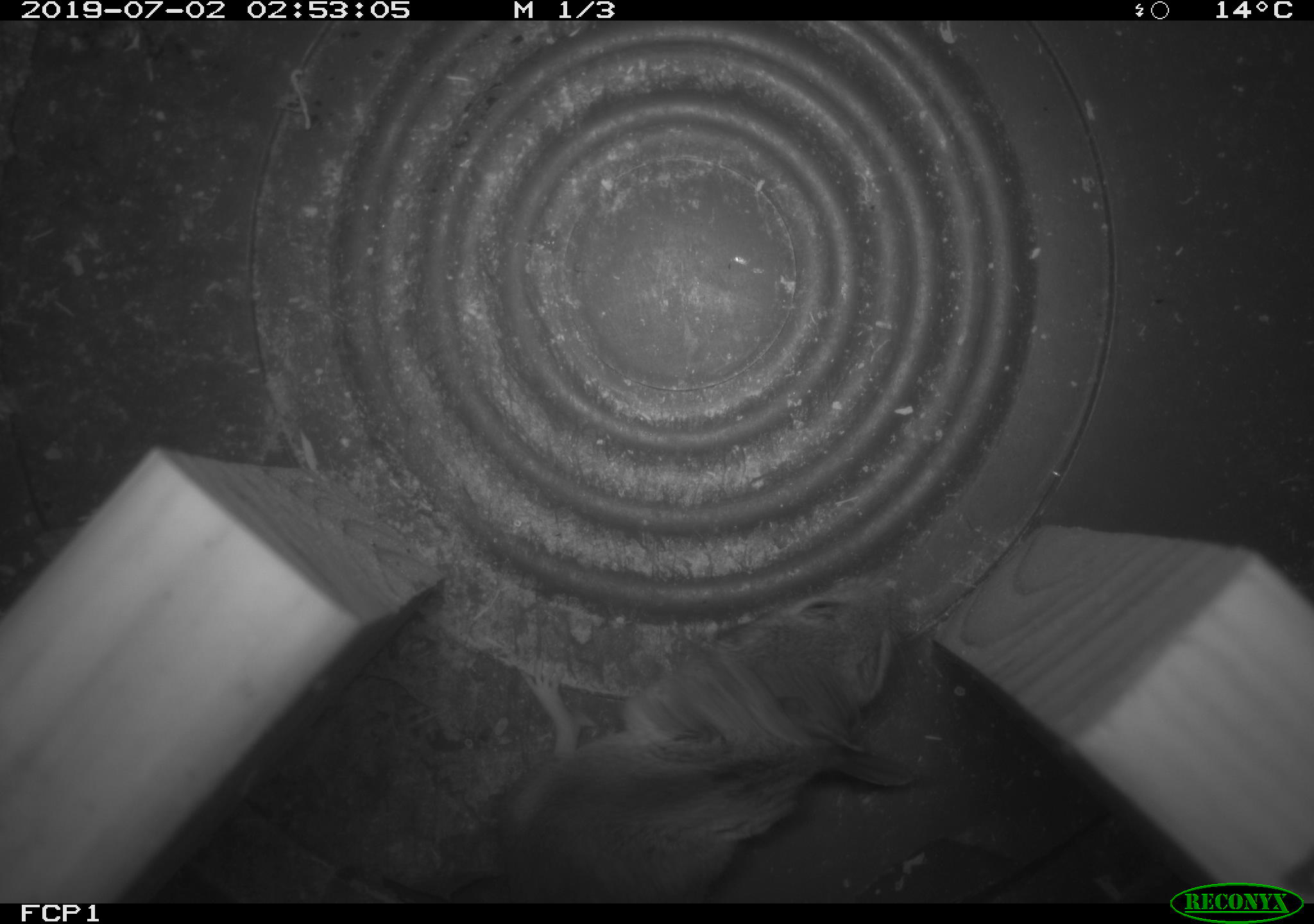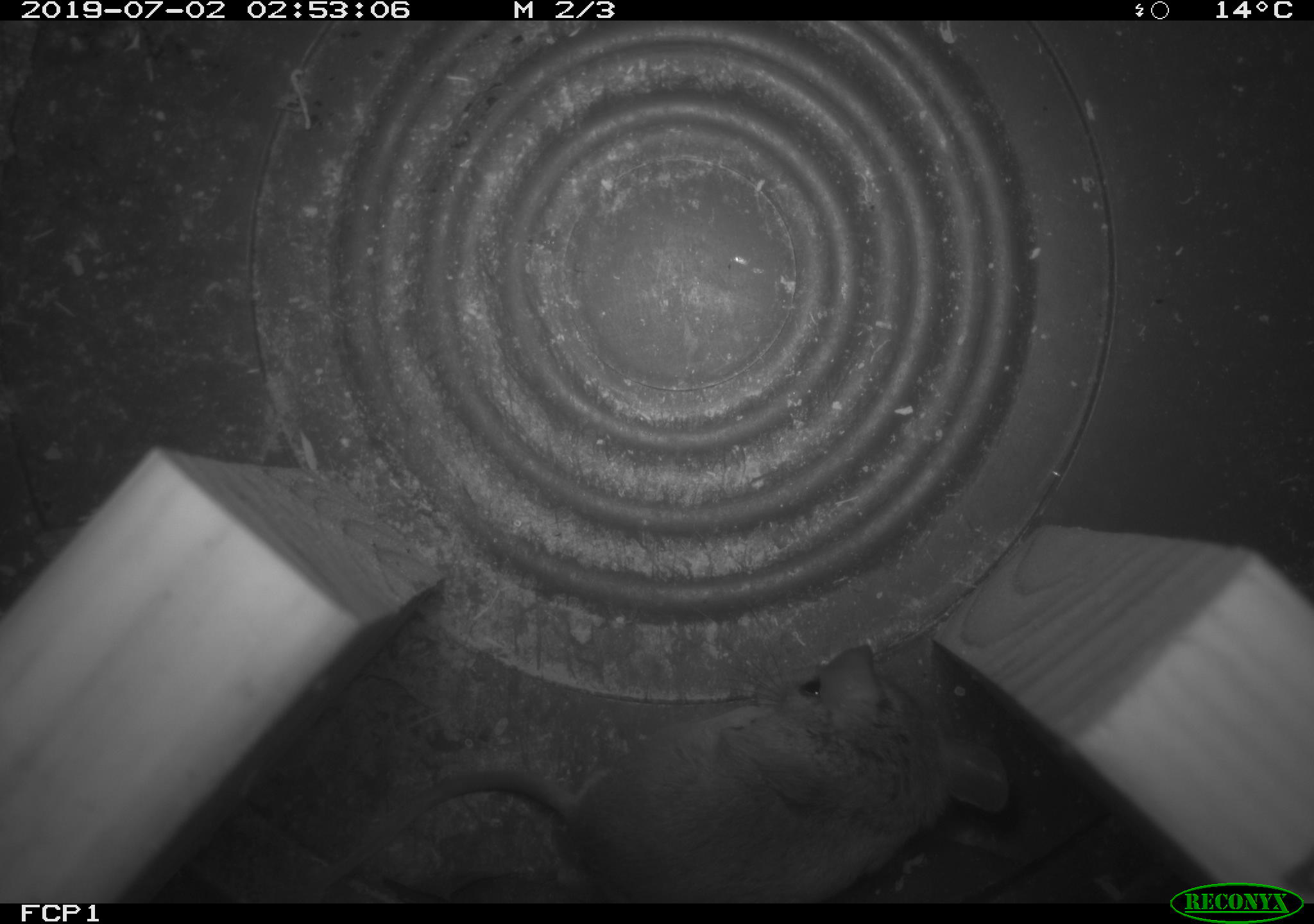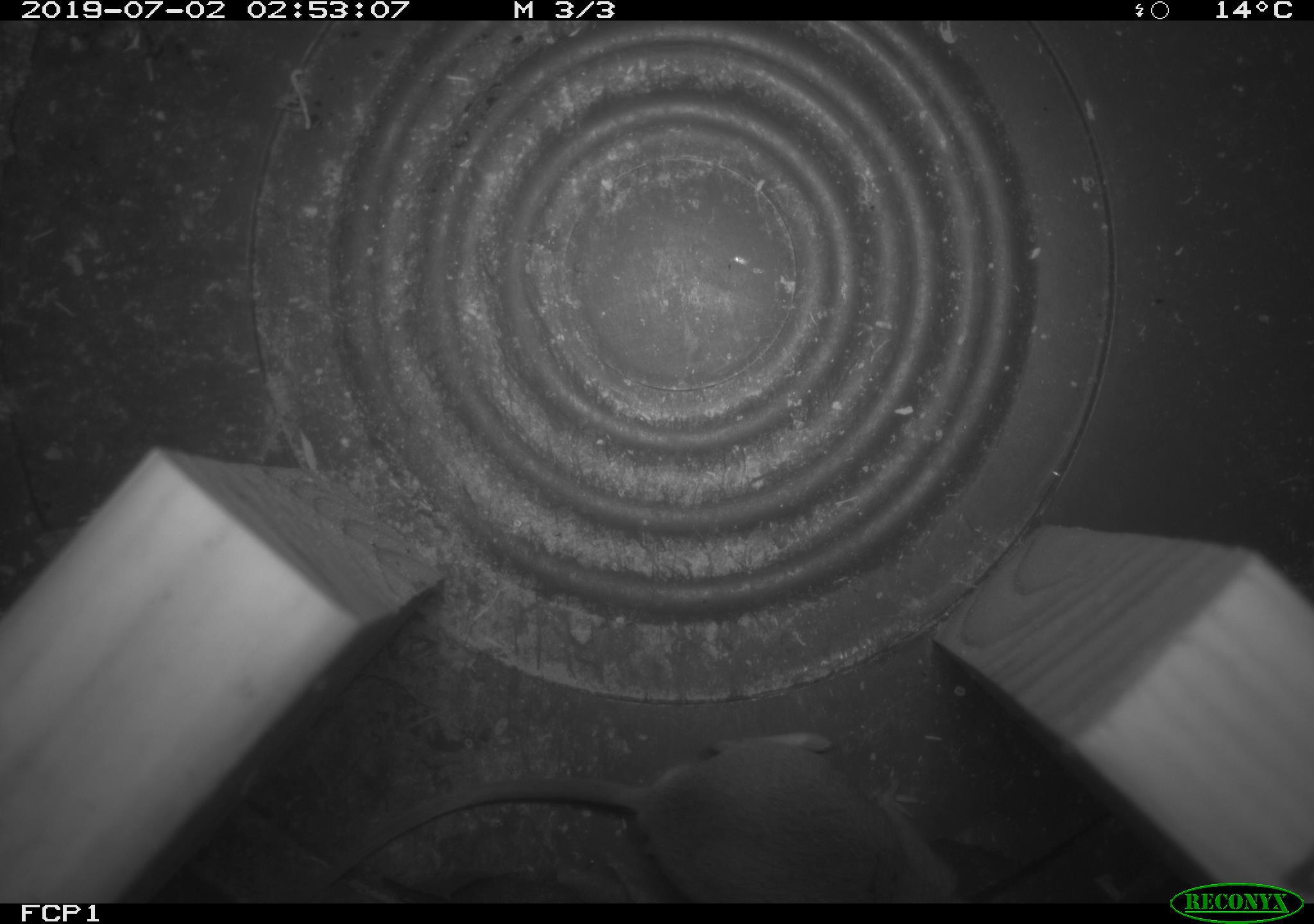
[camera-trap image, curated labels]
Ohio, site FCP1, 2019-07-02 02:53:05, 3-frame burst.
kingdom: Animalia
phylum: Chordata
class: Mammalia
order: Rodentia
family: Cricetidae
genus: Peromyscus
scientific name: Peromyscus leucopus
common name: white-footed mouse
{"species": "white-footed mouse (Peromyscus leucopus)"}